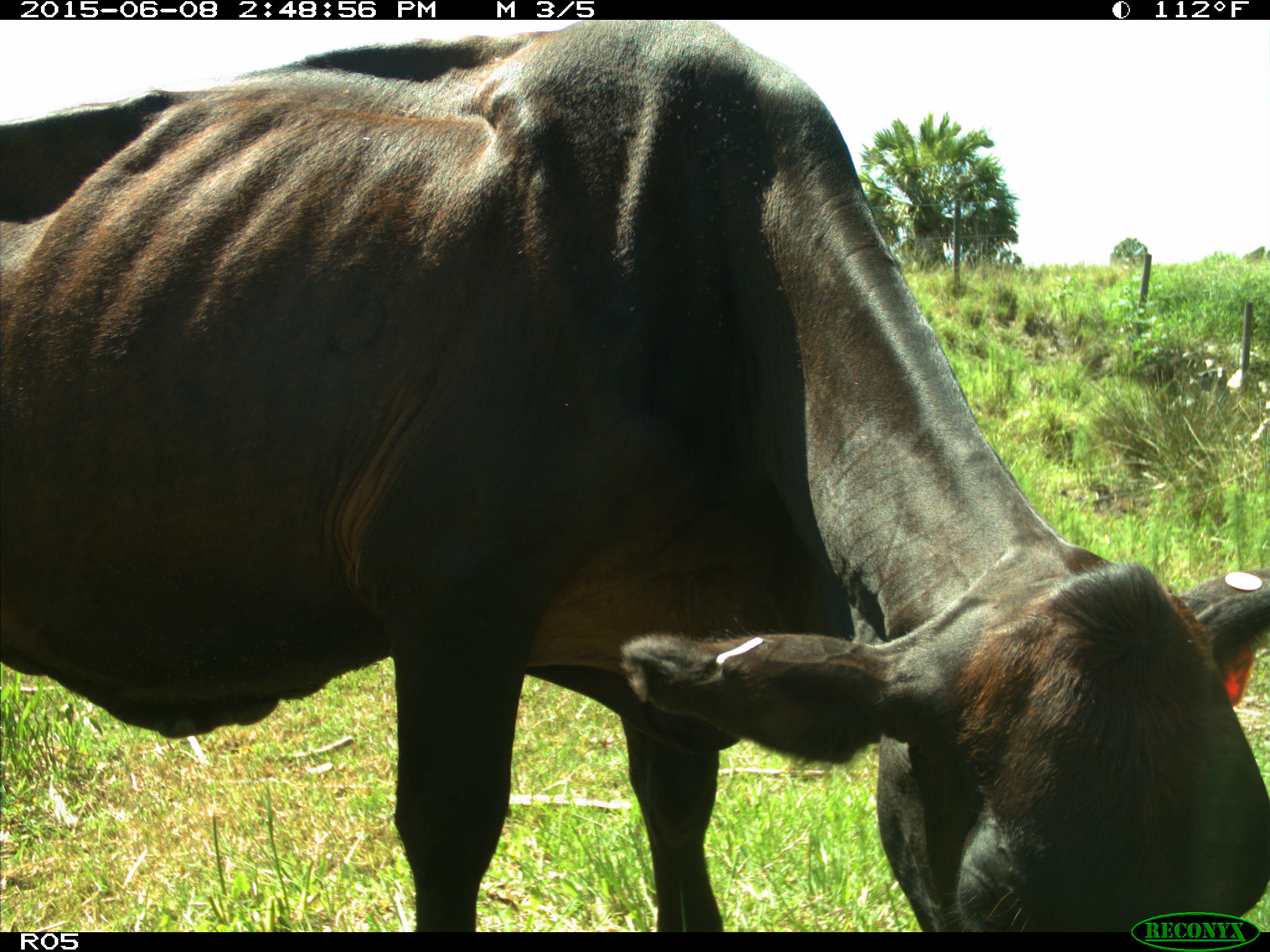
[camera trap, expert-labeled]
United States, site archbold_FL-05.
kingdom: Animalia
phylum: Chordata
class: Mammalia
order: Artiodactyla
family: Bovidae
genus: Bos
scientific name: Bos taurus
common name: domestic cow